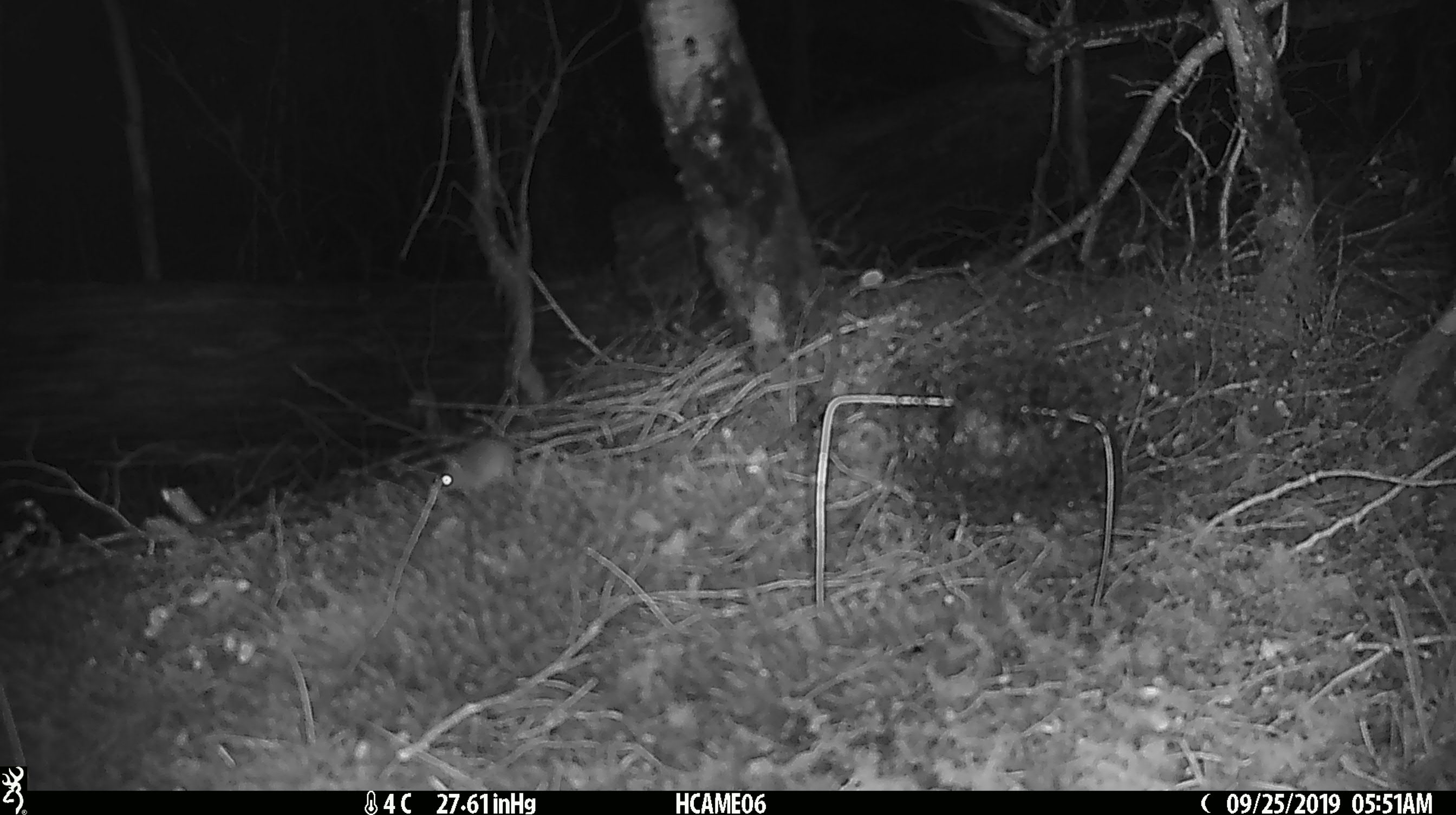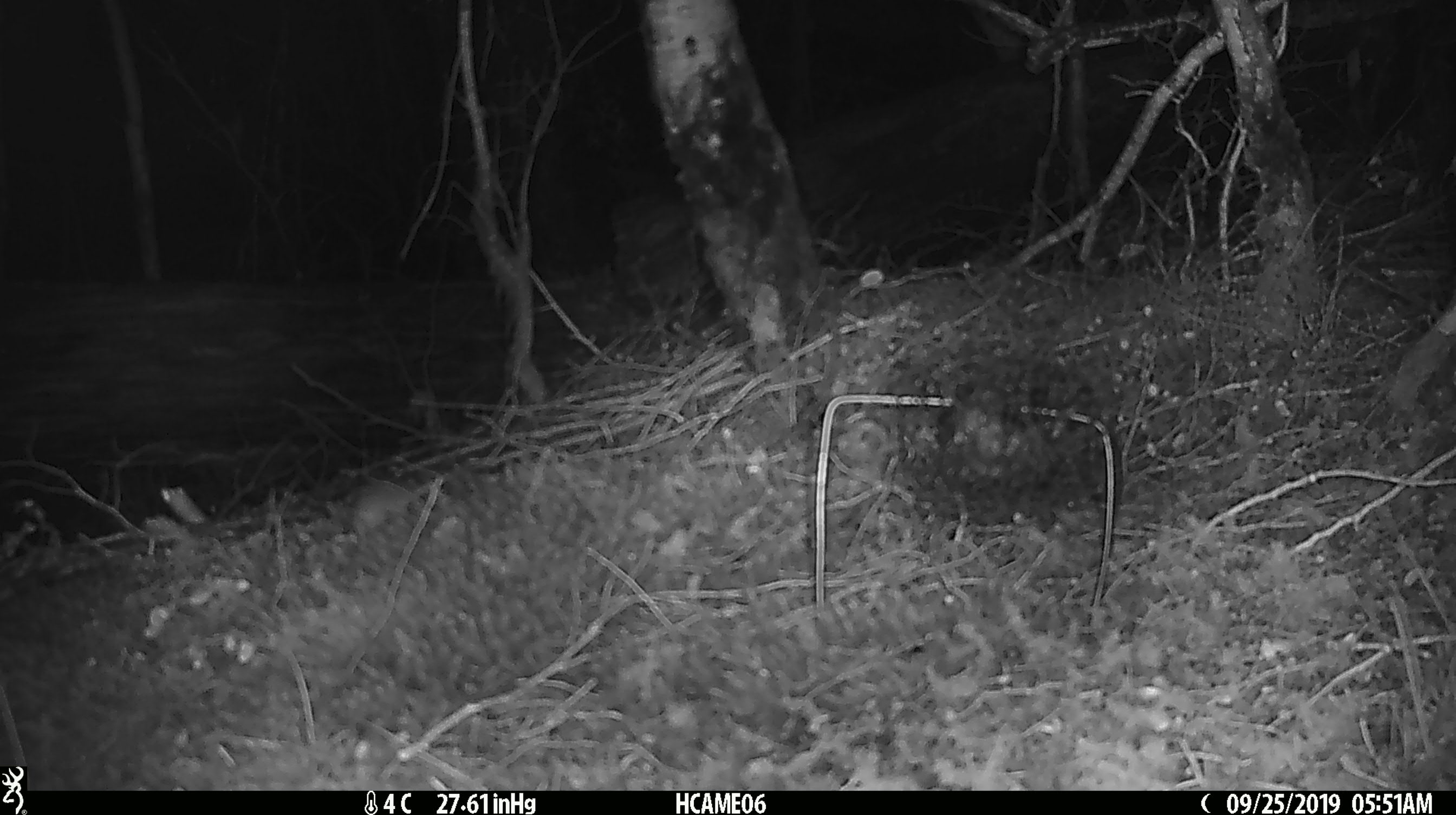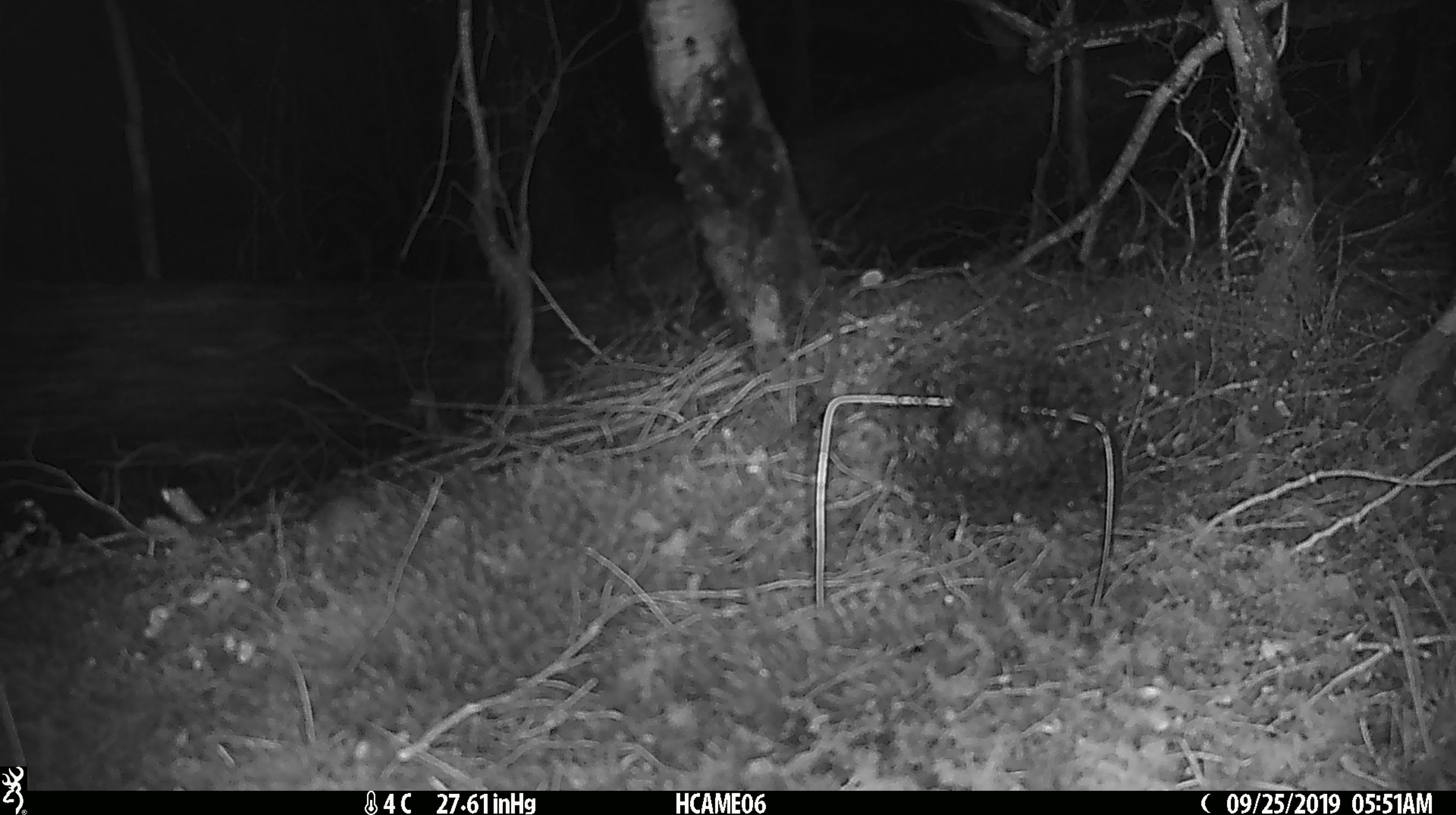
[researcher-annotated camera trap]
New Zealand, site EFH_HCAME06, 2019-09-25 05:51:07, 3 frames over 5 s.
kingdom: Animalia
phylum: Chordata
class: Mammalia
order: Rodentia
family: Muridae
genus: Mus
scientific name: Mus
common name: mouse